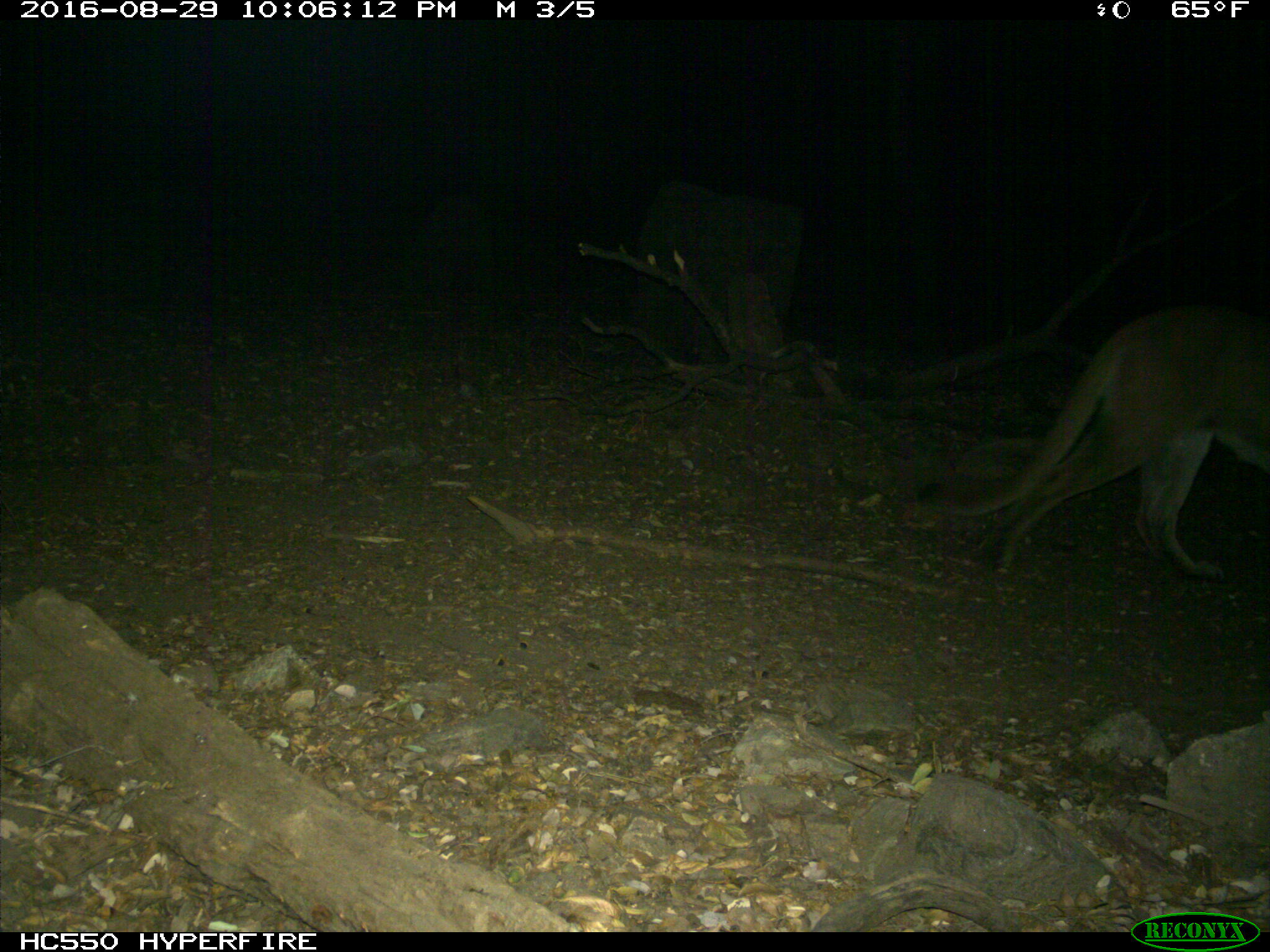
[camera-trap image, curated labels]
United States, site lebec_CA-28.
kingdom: Animalia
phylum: Chordata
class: Mammalia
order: Carnivora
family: Felidae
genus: Puma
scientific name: Puma concolor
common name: mountain lion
Puma concolor (mountain lion).